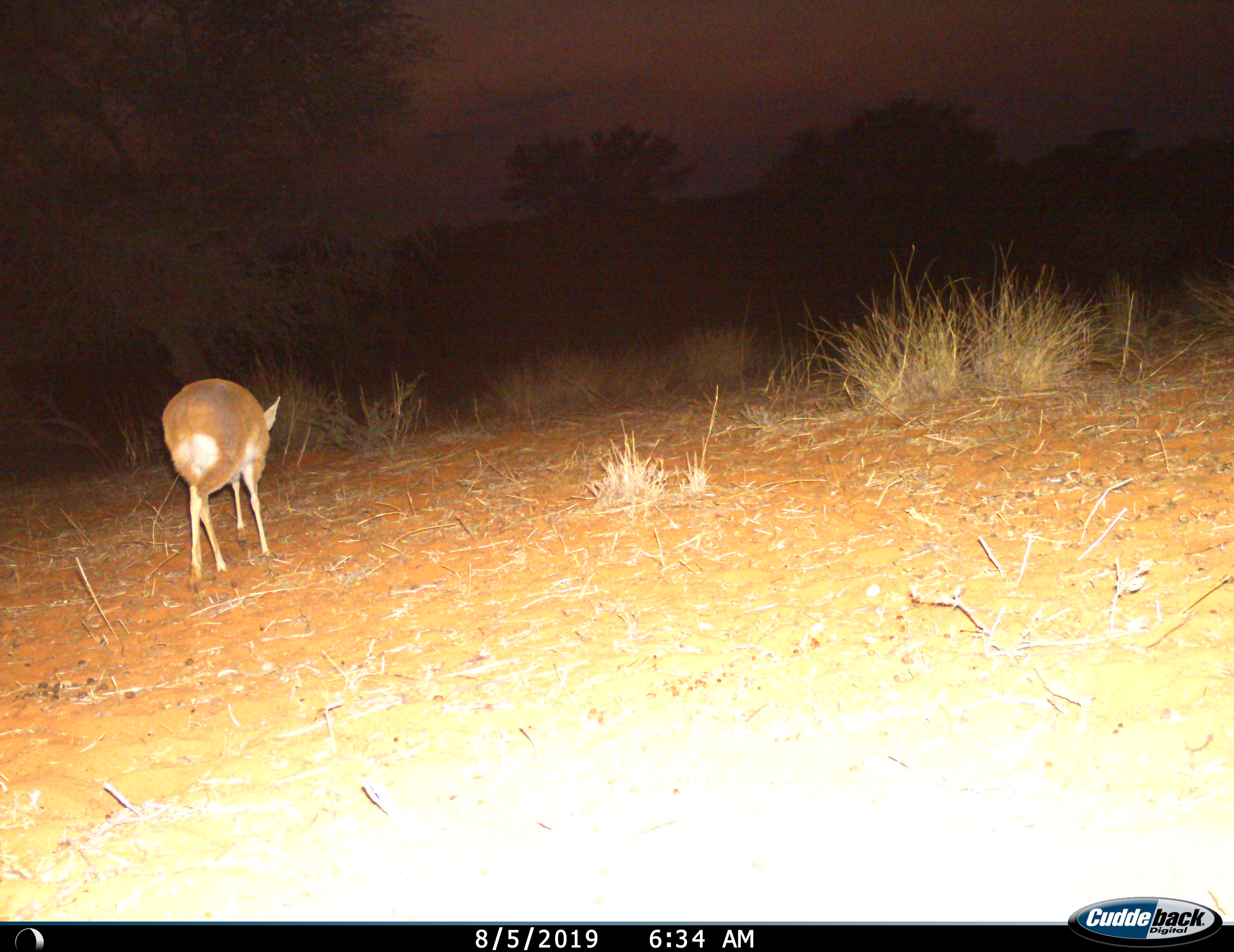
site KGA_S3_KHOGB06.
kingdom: Animalia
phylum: Chordata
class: Mammalia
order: Artiodactyla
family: Bovidae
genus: Raphicerus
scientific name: Raphicerus campestris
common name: steenbok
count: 1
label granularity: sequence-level